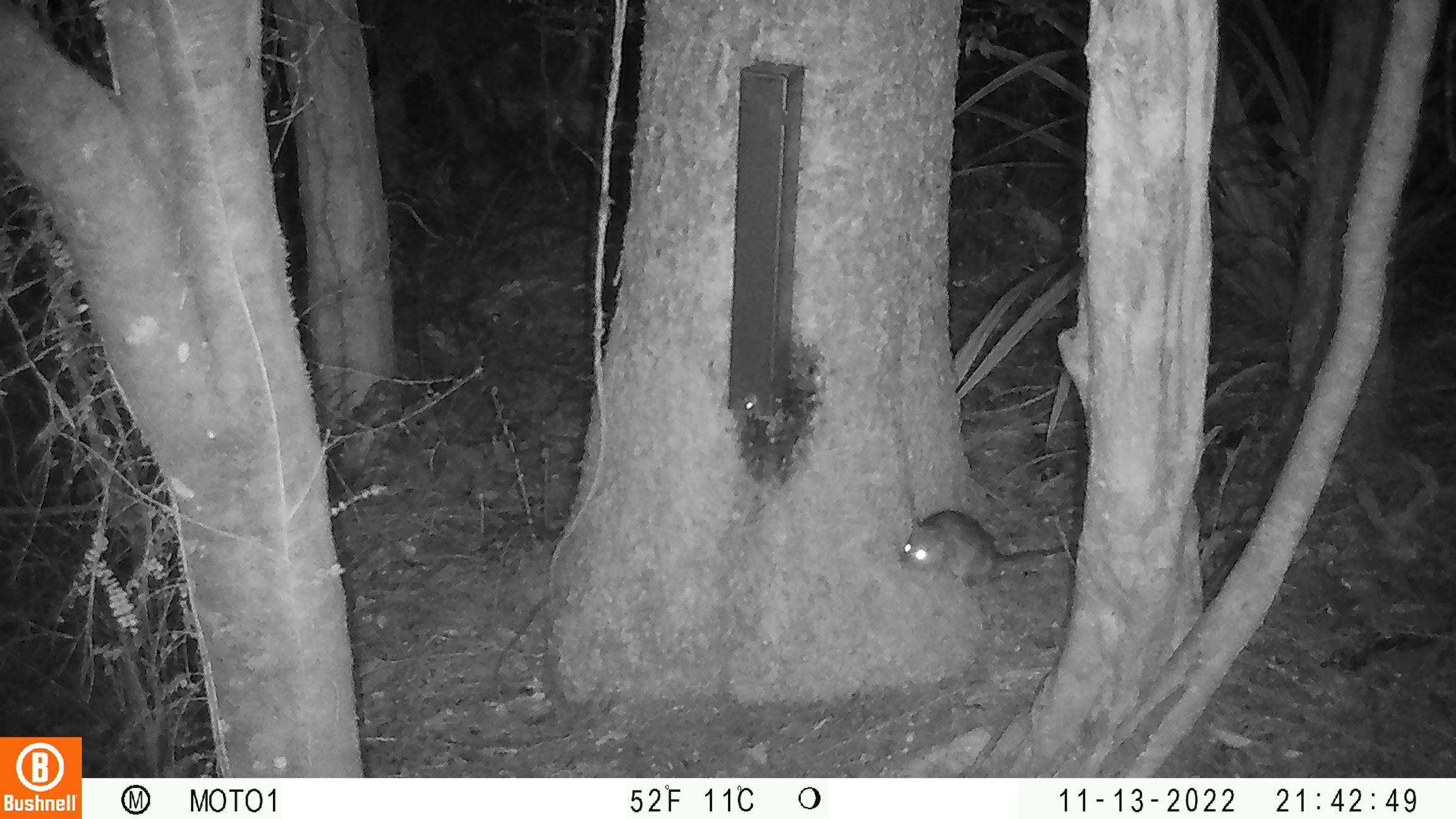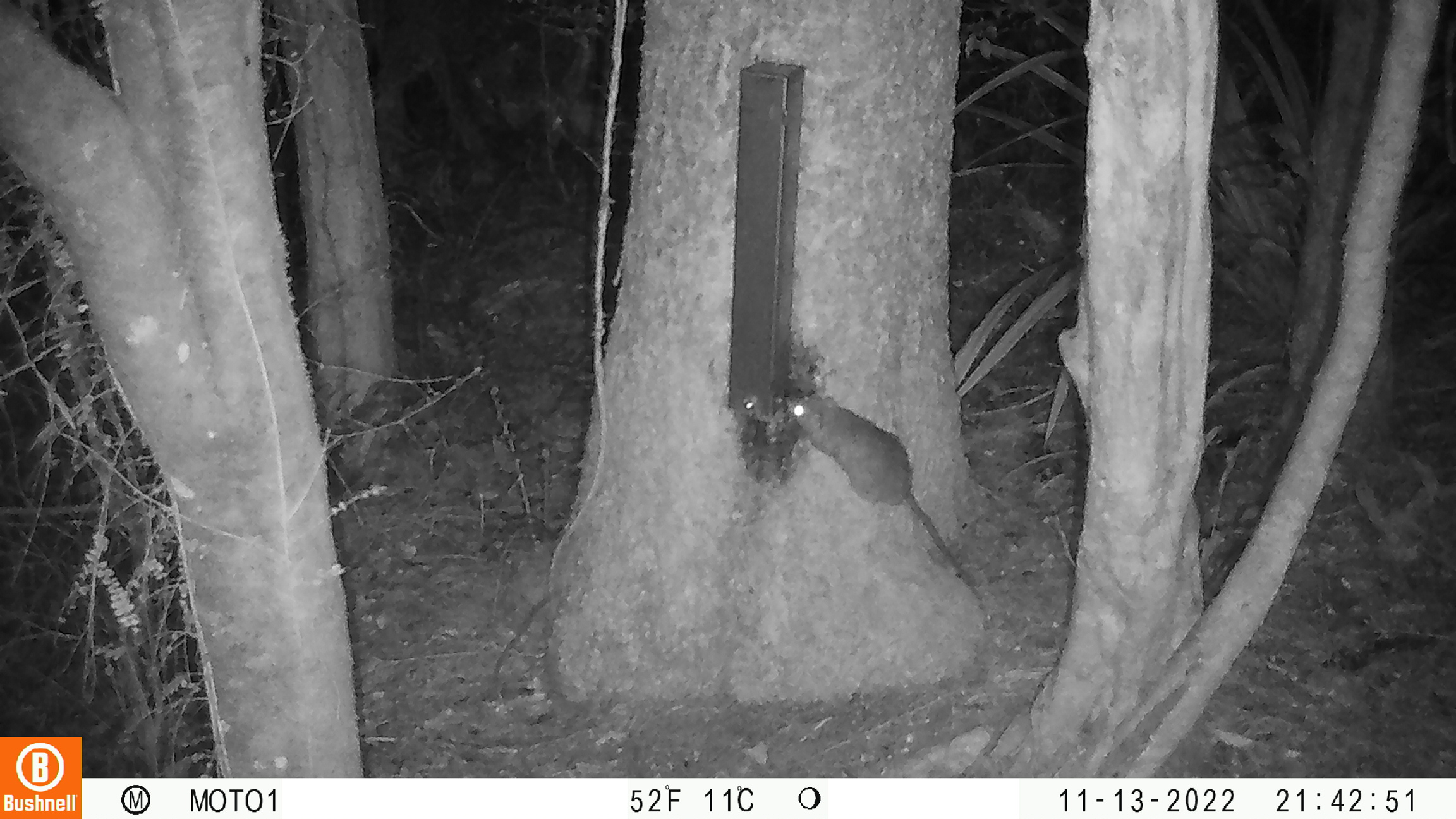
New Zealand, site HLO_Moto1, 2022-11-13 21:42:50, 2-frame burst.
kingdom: Animalia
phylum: Chordata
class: Mammalia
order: Rodentia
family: Muridae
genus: Rattus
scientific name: Rattus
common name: rat